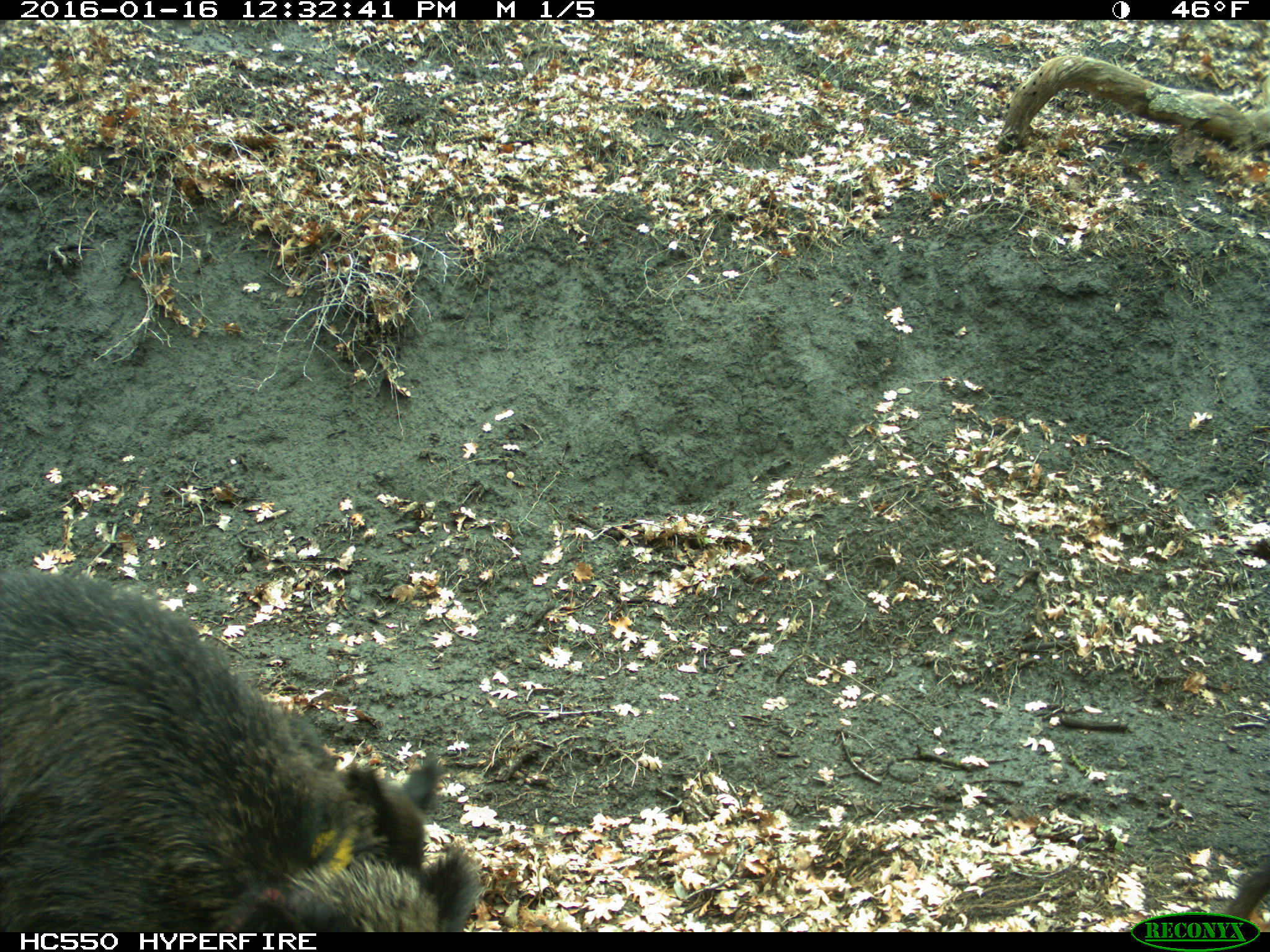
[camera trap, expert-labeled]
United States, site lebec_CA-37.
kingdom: Animalia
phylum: Chordata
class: Mammalia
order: Artiodactyla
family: Suidae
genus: Sus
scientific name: Sus scrofa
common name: wild boar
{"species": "Sus scrofa (wild boar)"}